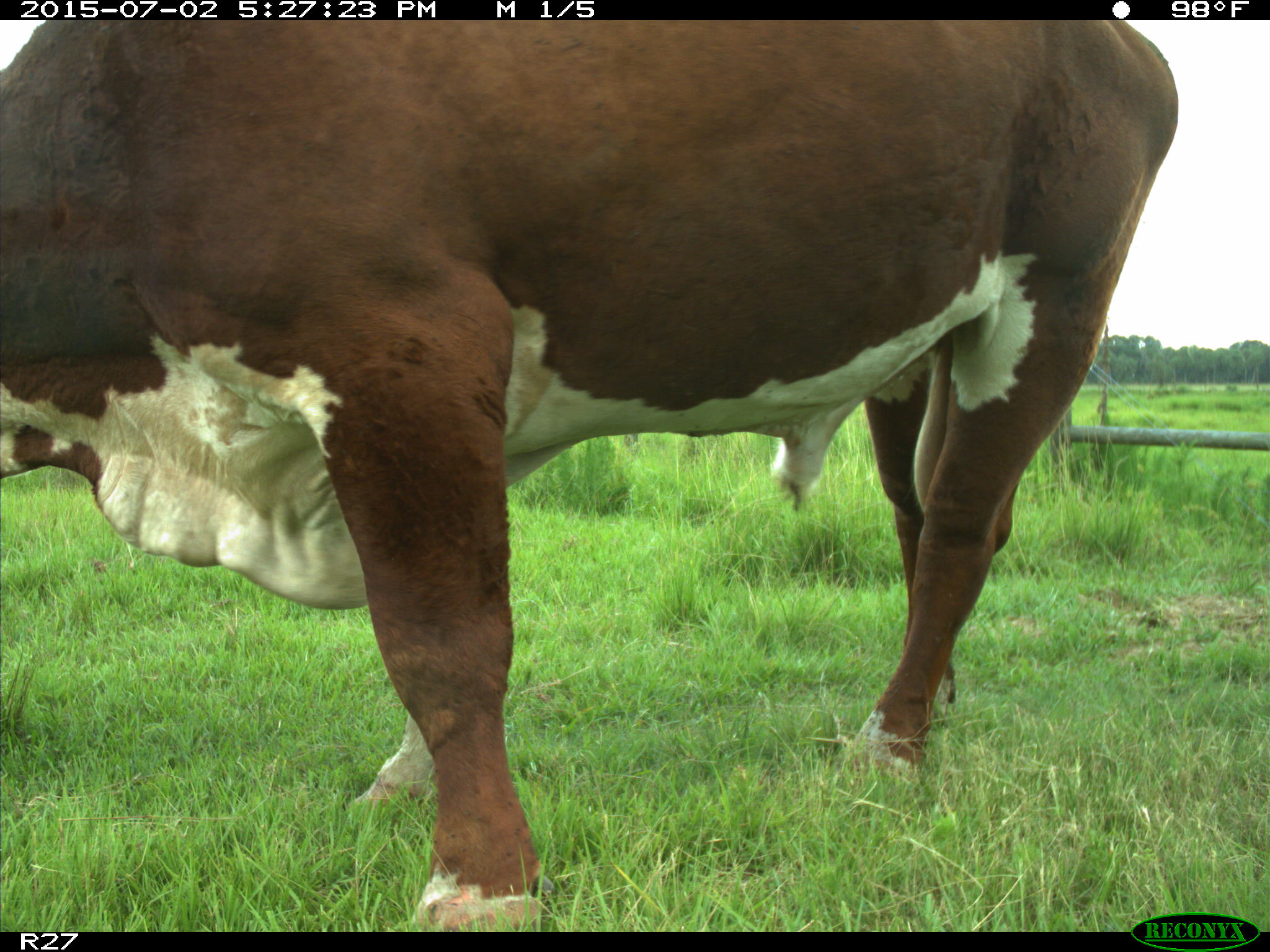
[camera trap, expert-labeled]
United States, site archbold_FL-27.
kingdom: Animalia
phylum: Chordata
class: Mammalia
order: Artiodactyla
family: Bovidae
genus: Bos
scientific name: Bos taurus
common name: domestic cow